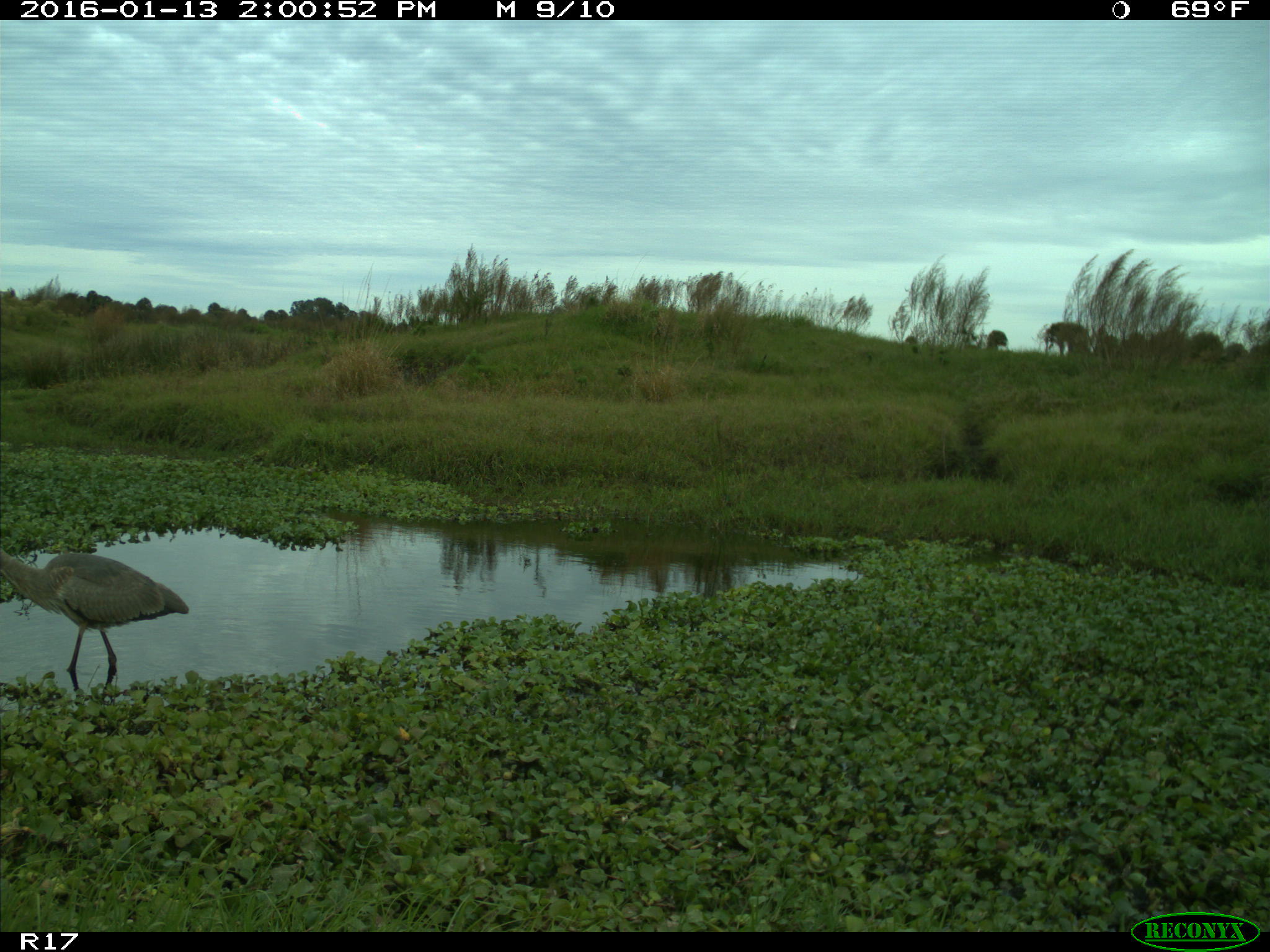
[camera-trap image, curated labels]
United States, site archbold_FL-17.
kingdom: Animalia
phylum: Chordata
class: Aves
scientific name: Aves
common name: birds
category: unidentified bird